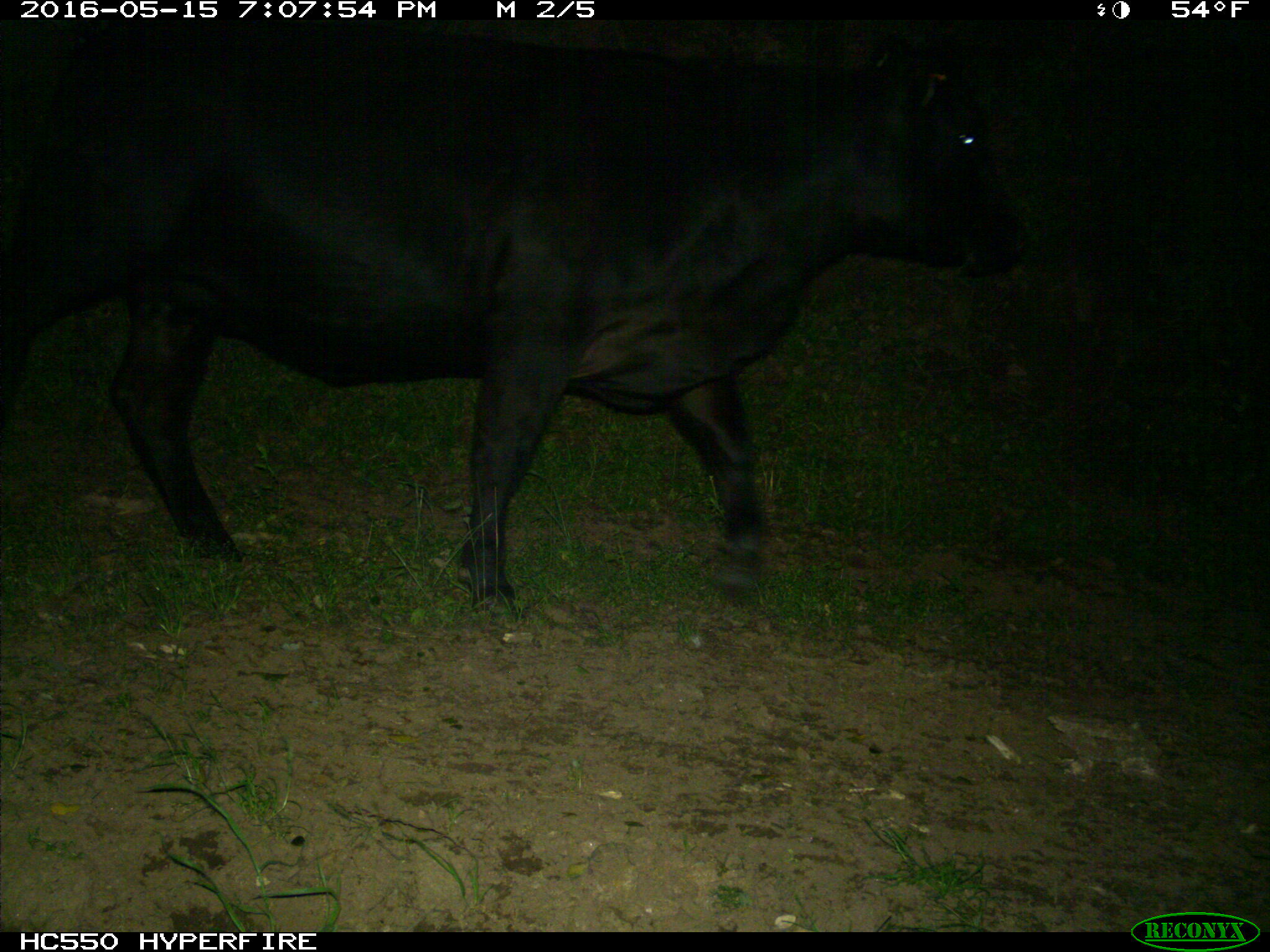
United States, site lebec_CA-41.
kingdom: Animalia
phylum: Chordata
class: Mammalia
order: Artiodactyla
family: Bovidae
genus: Bos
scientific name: Bos taurus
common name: domestic cow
Bos taurus (domestic cow).